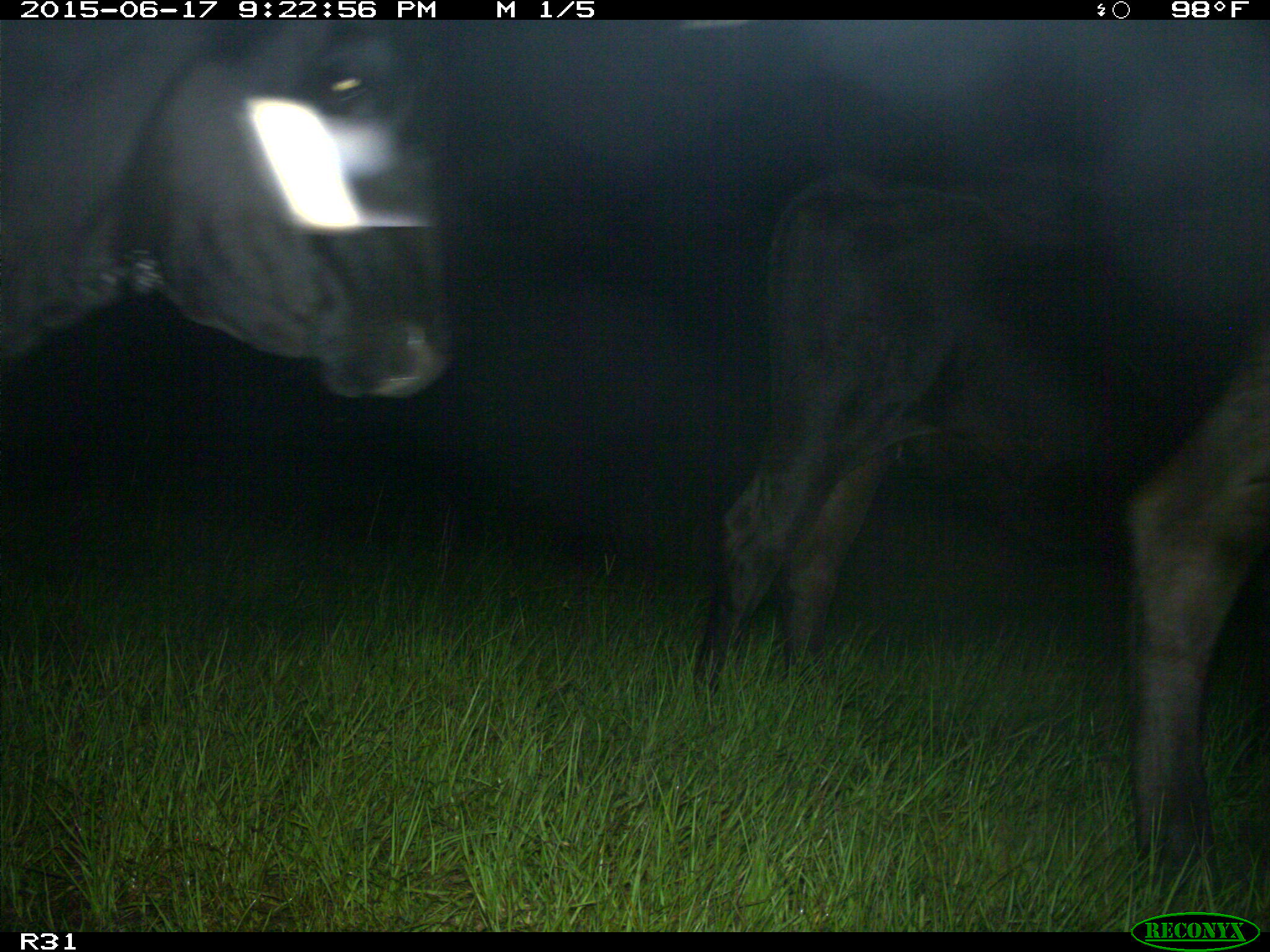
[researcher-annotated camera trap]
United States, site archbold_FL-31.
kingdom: Animalia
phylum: Chordata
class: Mammalia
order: Artiodactyla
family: Bovidae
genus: Bos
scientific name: Bos taurus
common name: domestic cow